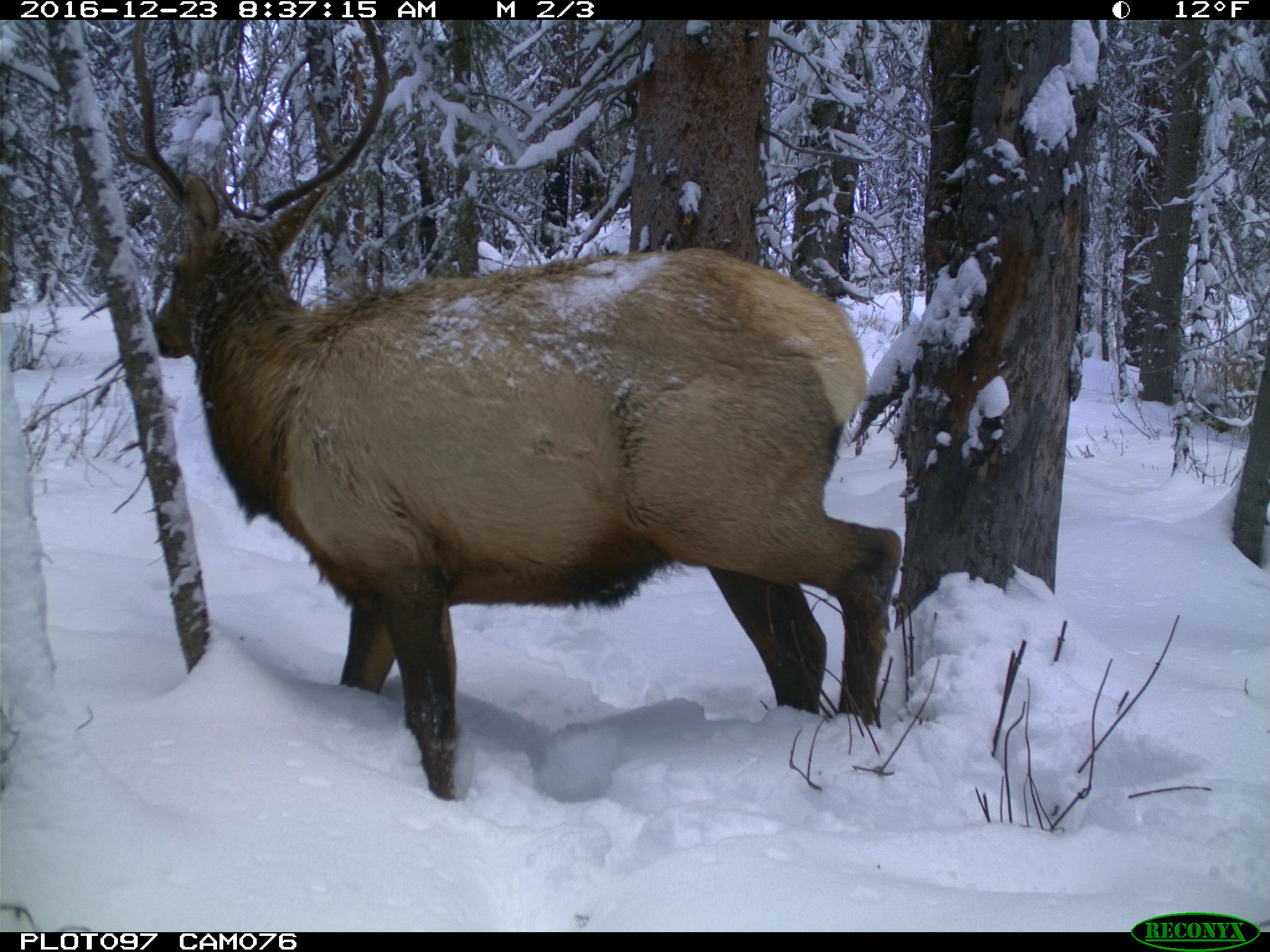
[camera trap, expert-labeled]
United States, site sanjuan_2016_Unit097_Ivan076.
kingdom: Animalia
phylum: Chordata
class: Mammalia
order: Artiodactyla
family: Cervidae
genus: Cervus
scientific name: Cervus elaphus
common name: red deer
Cervus elaphus (red deer).